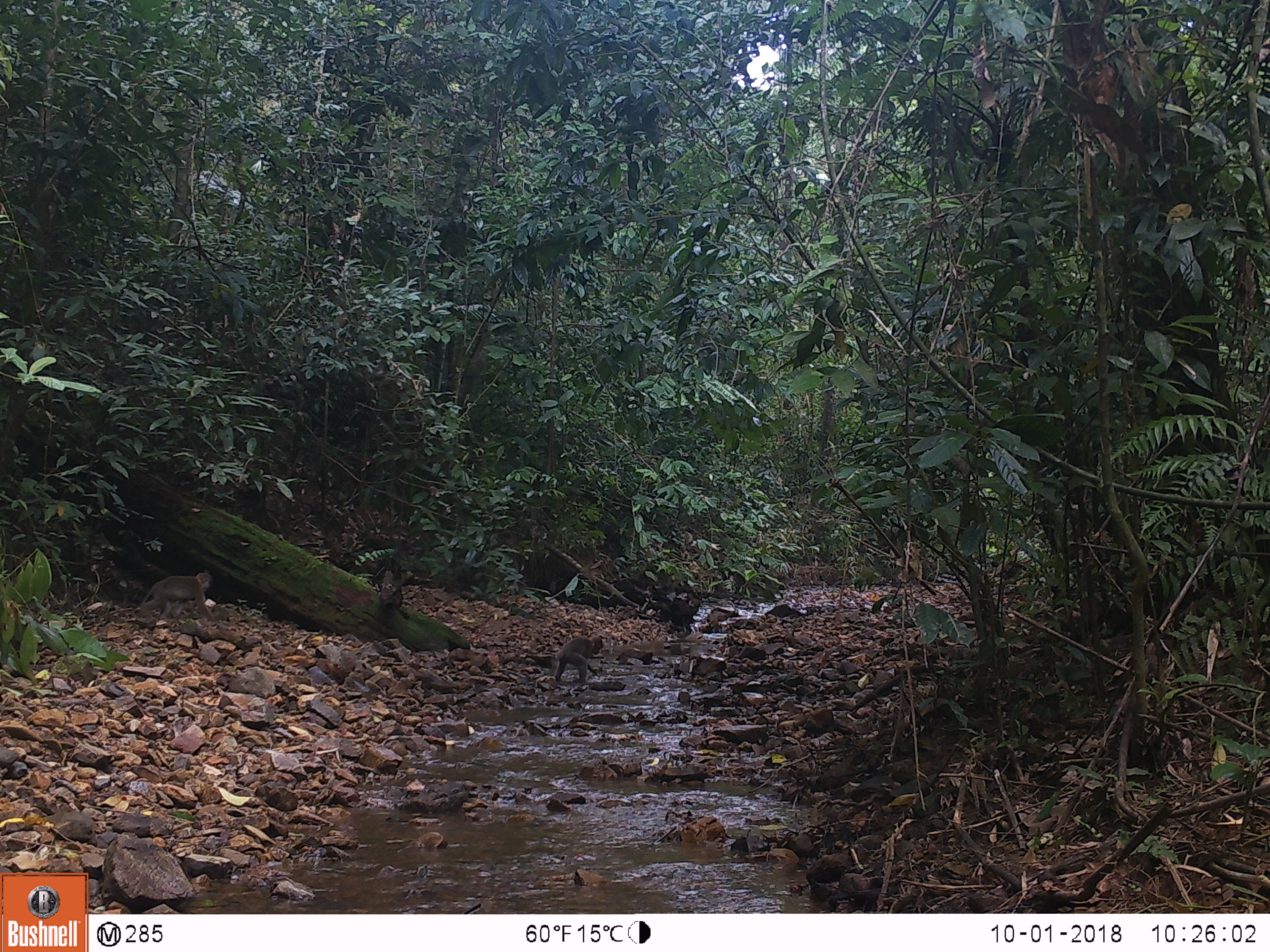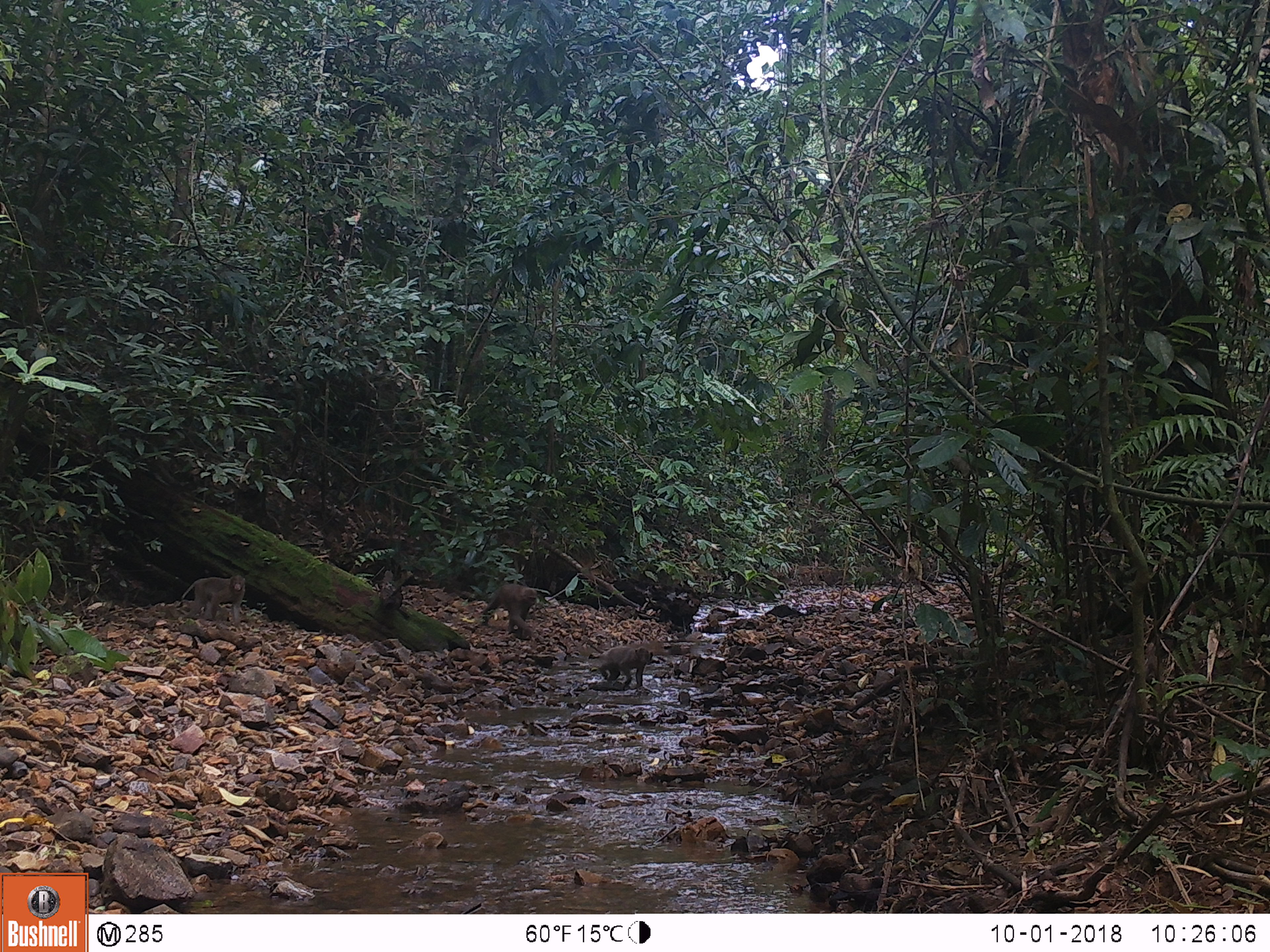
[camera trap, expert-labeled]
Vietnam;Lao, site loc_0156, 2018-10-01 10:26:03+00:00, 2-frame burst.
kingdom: Animalia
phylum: Chordata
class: Mammalia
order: Primates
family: Cercopithecidae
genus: Macaca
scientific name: Macaca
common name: macaques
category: assam or rhesus macaque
Assam or rhesus macaque (macaques) (Macaca). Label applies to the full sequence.